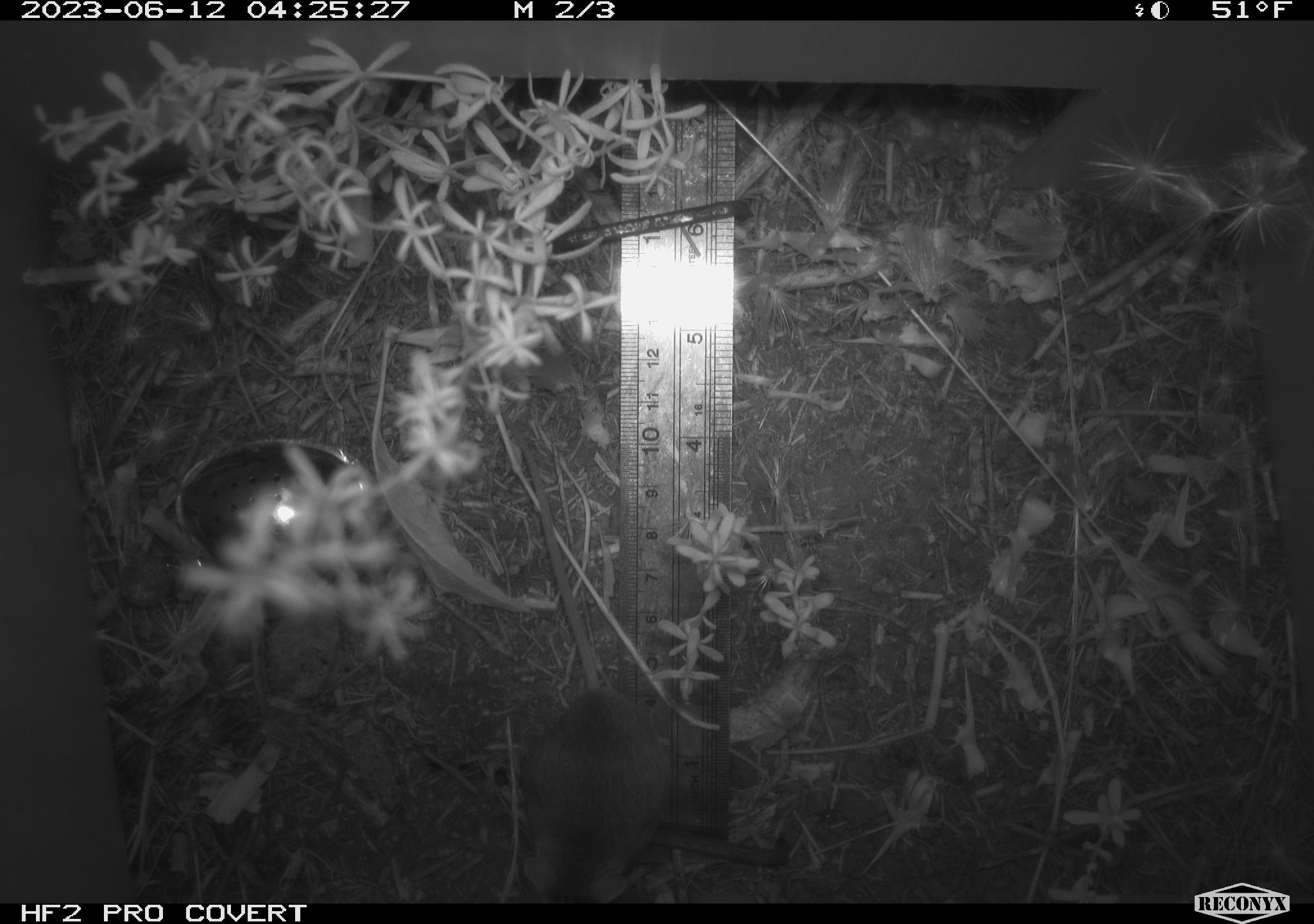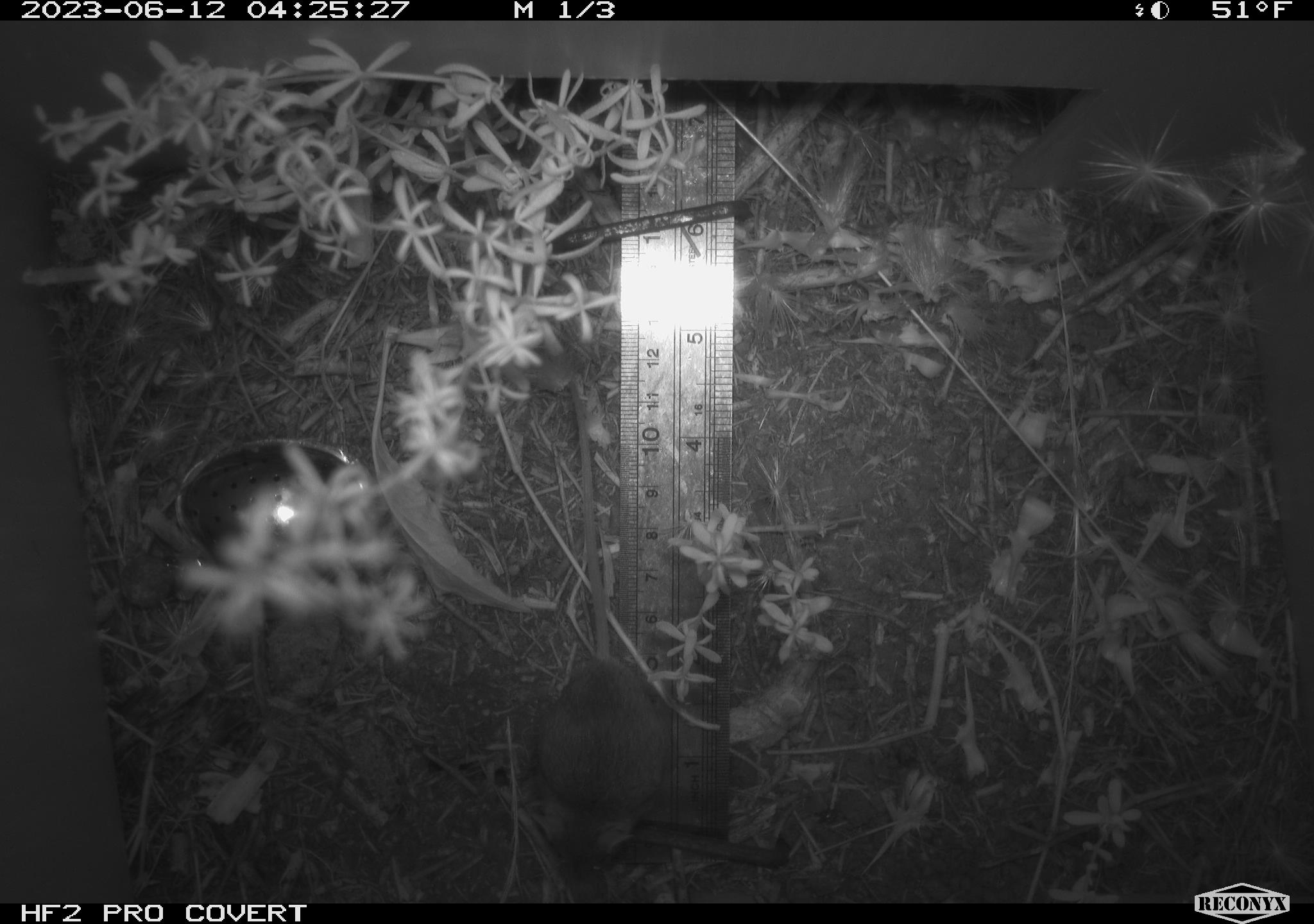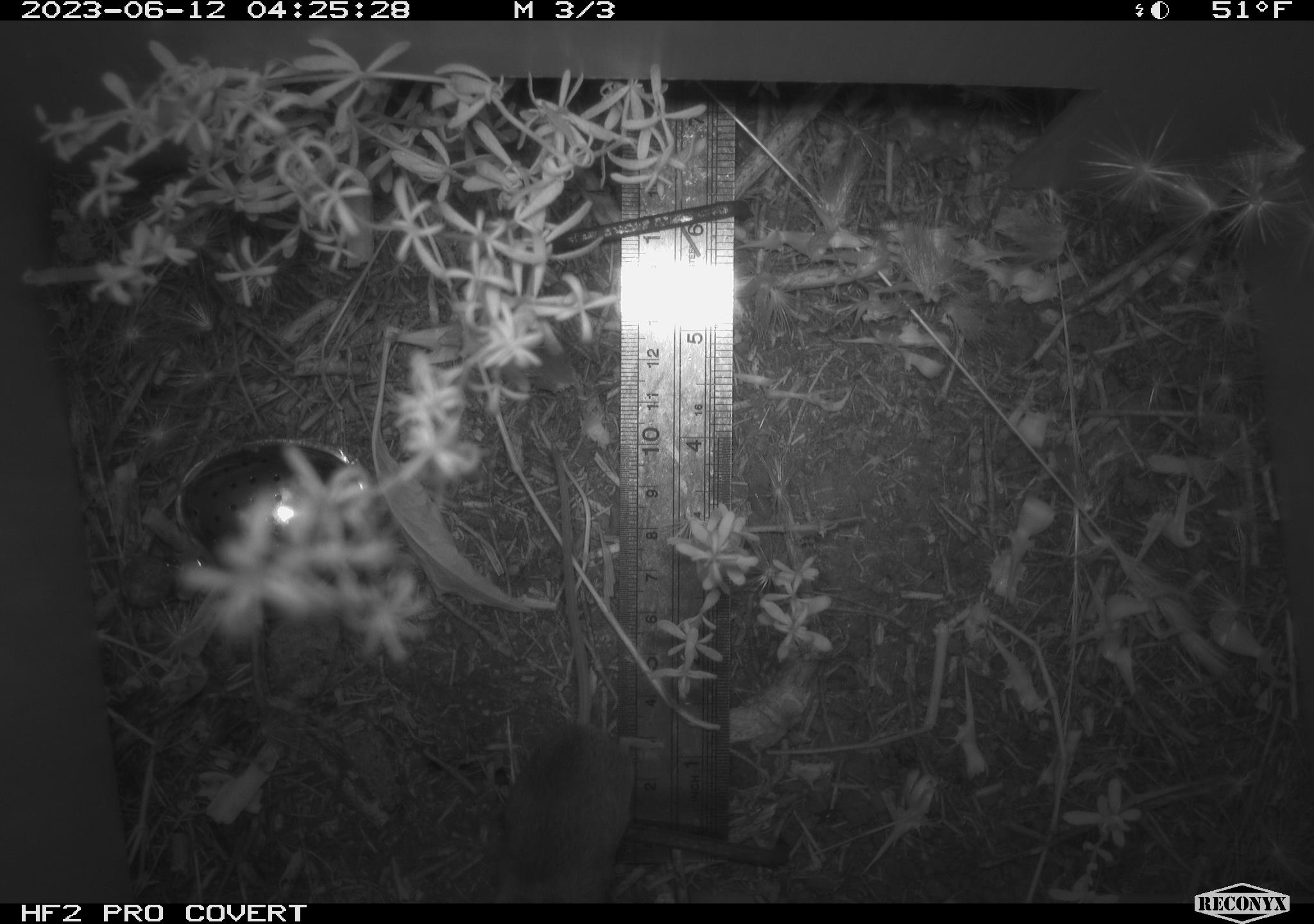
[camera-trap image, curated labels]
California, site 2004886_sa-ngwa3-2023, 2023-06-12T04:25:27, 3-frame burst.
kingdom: Animalia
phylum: Chordata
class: Mammalia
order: Rodentia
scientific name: Rodentia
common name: mouse species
Mouse species (Rodentia).